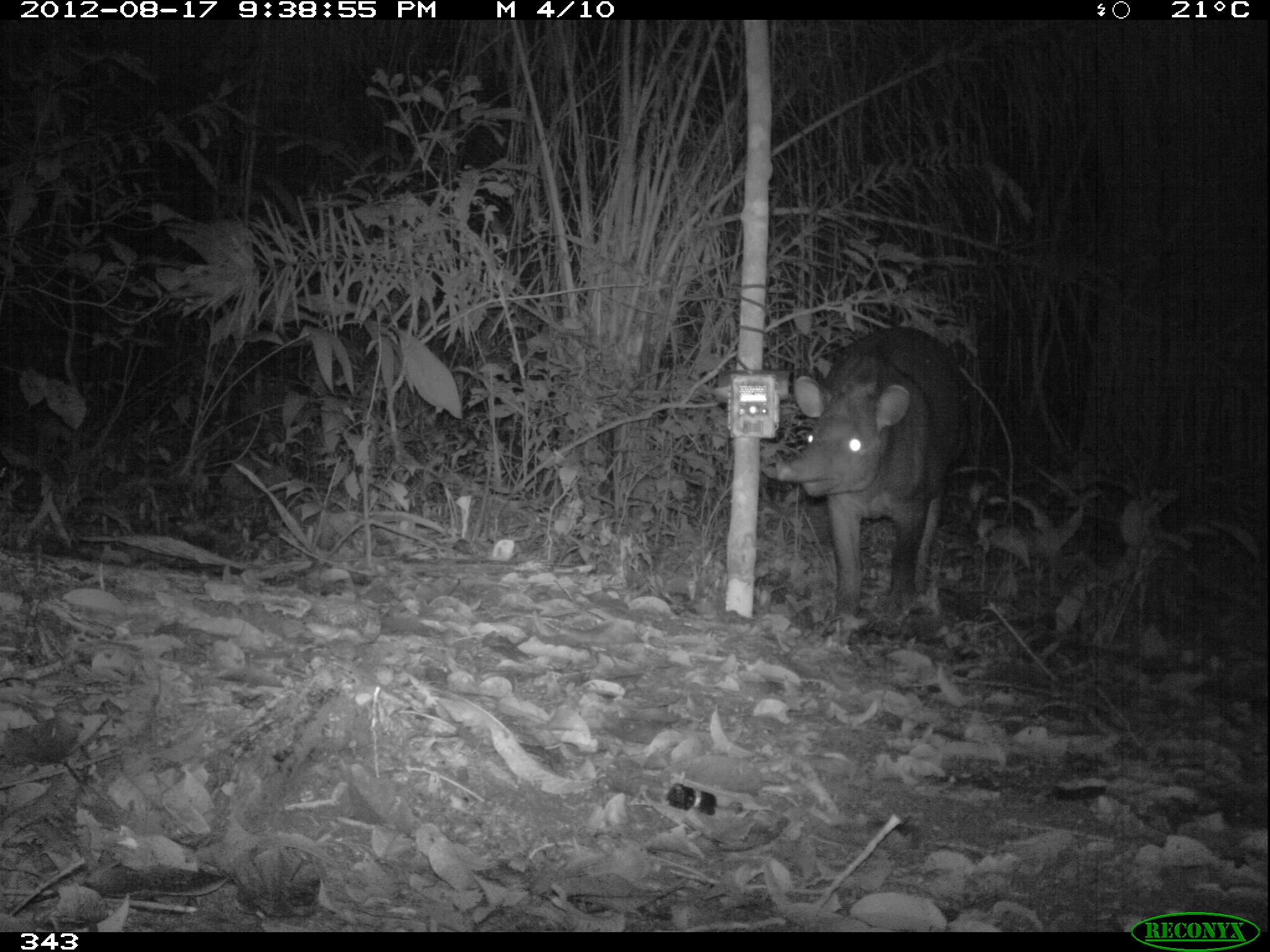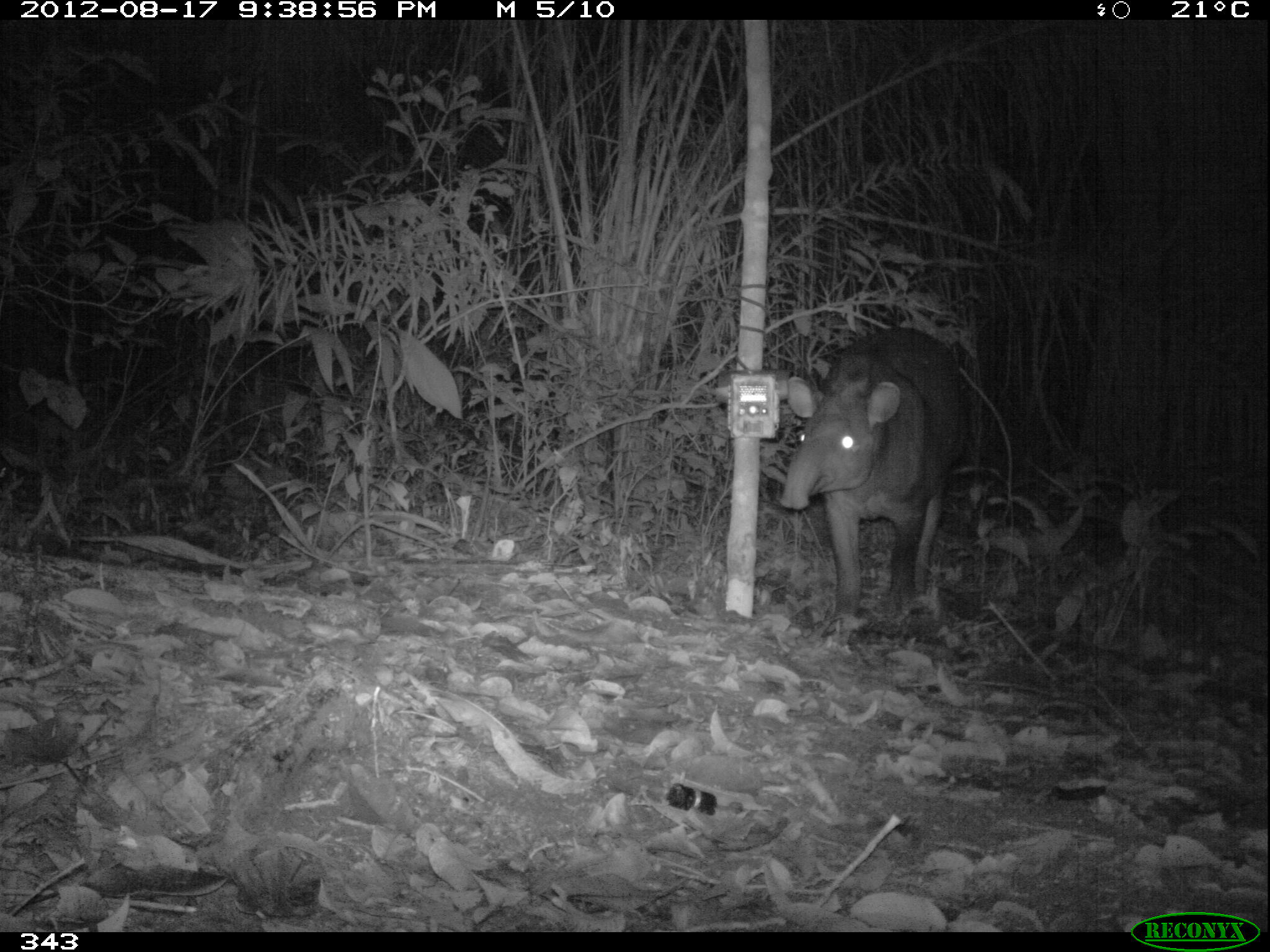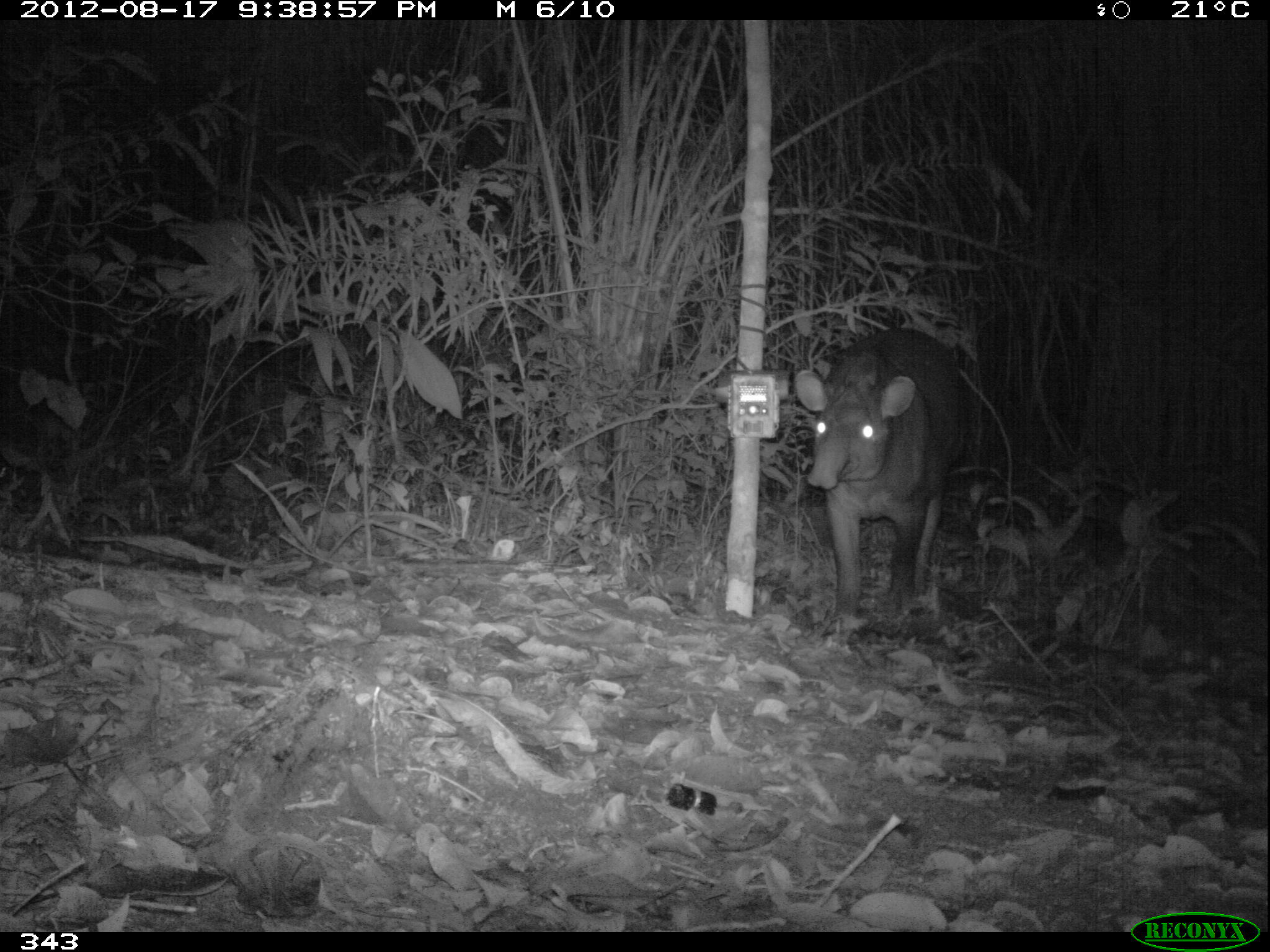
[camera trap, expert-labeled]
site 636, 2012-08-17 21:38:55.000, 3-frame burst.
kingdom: Animalia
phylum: Chordata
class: Mammalia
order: Perissodactyla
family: Tapiridae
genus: Tapirus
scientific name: Tapirus terrestris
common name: south american tapir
Tapirus terrestris (south american tapir).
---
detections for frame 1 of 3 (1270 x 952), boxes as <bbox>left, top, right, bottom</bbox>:
tapirus terrestris: <bbox>768, 325, 972, 620</bbox>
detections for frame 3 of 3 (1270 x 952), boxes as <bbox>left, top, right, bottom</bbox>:
tapirus terrestris: <bbox>791, 326, 973, 633</bbox>